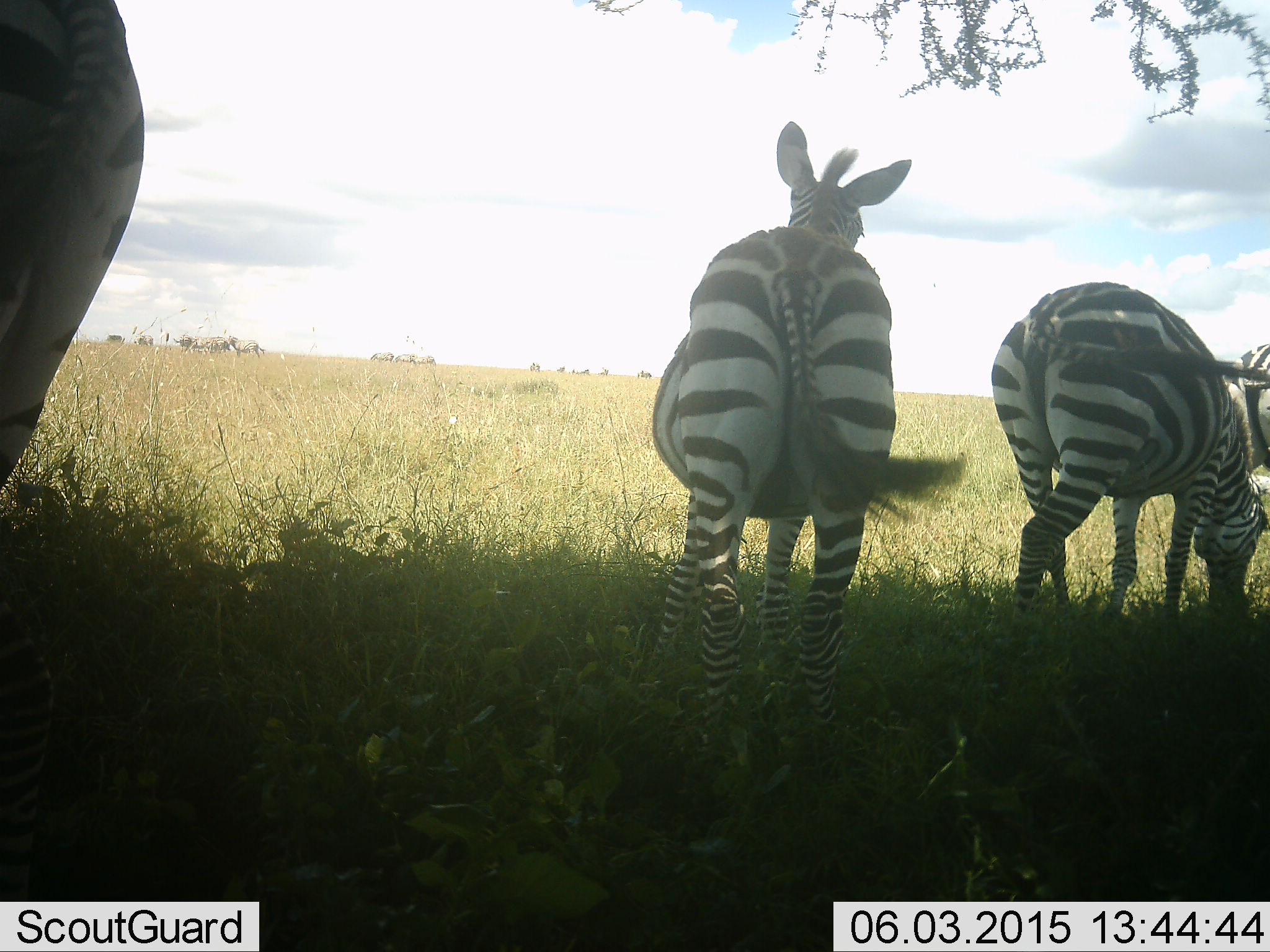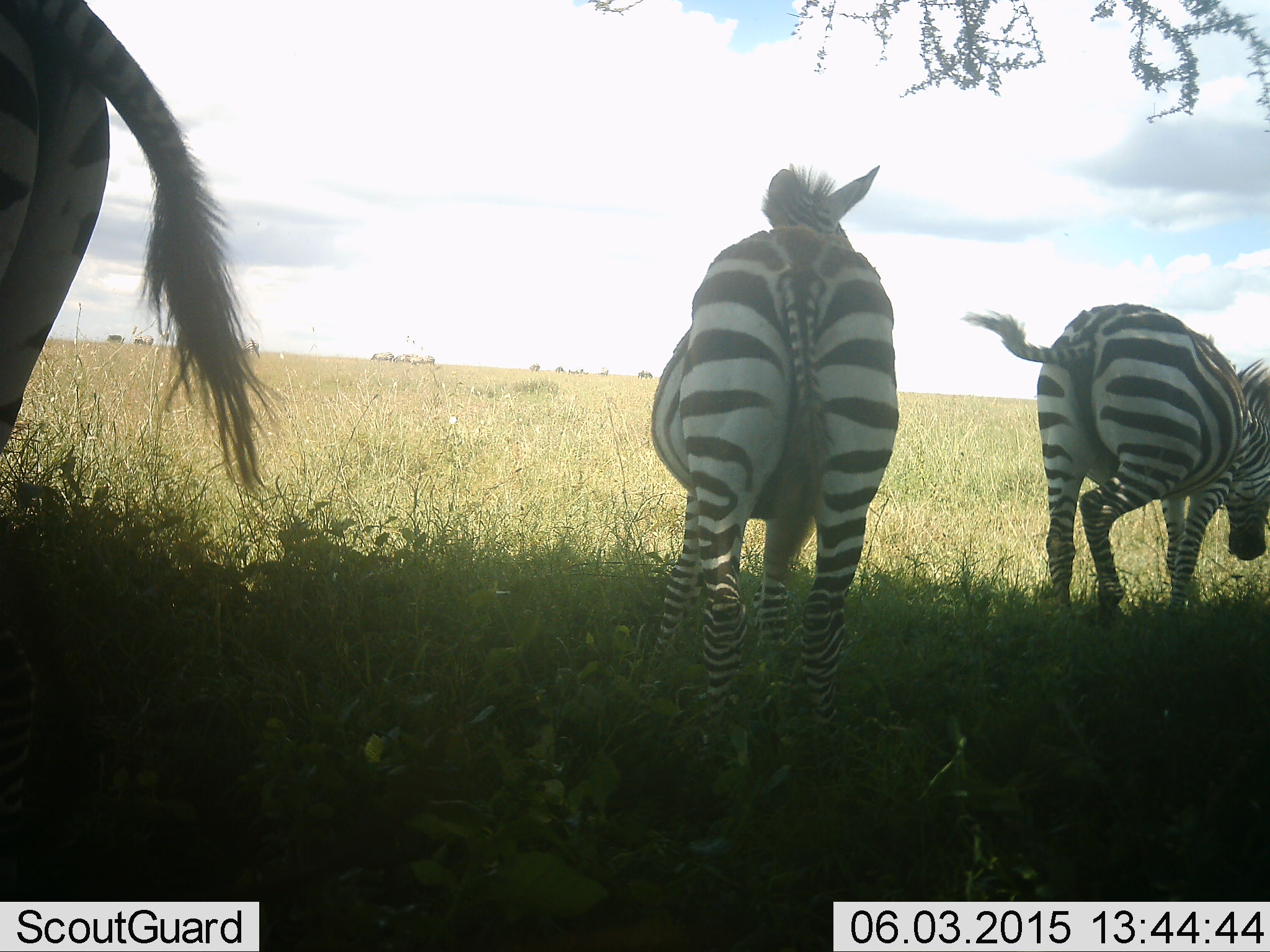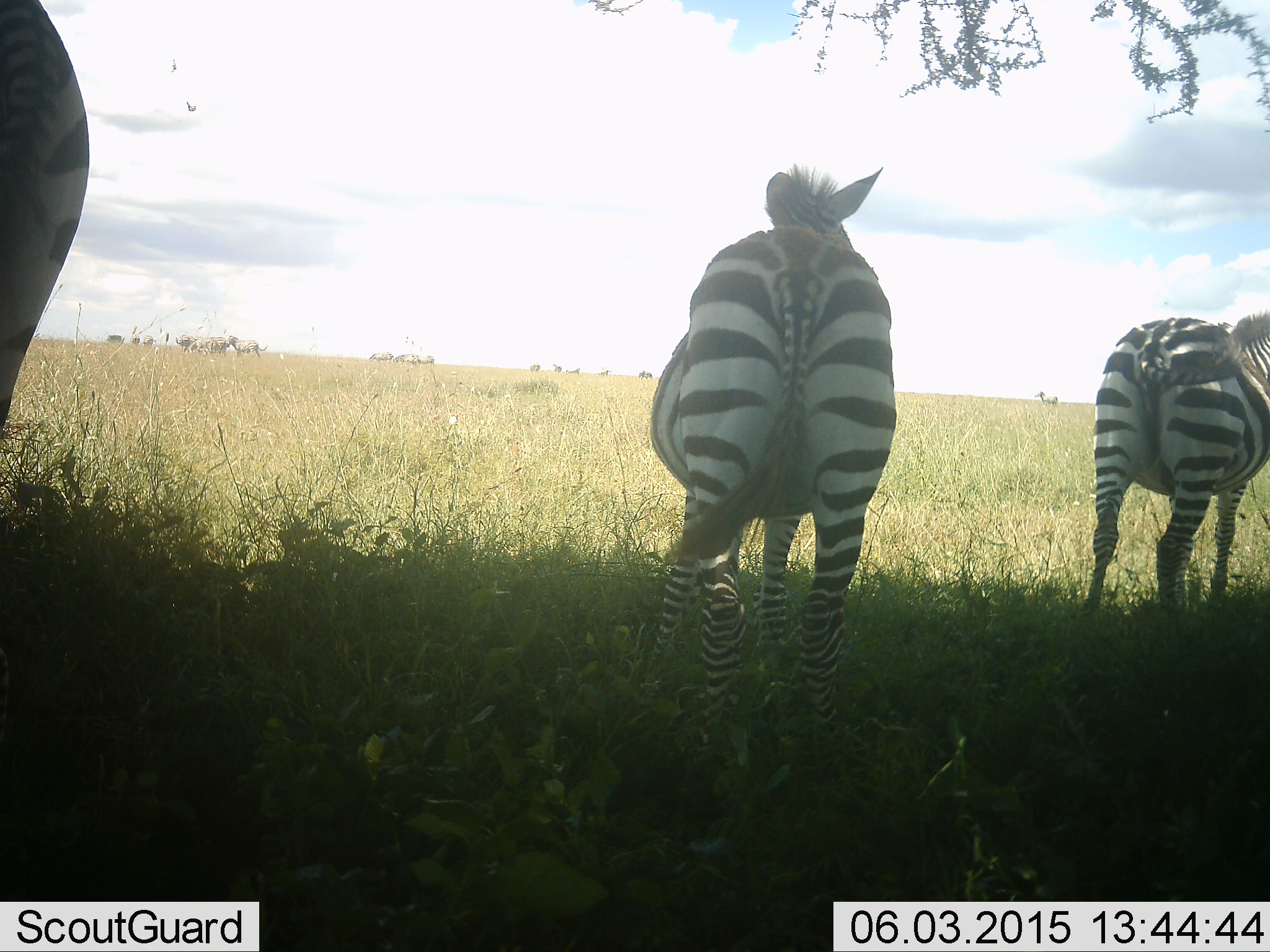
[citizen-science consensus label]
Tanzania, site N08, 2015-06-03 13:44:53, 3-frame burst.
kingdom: Animalia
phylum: Chordata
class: Mammalia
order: Perissodactyla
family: Equidae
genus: Equus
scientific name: Equus quagga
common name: plains zebra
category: zebra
Zebra (plains zebra) (Equus quagga), count 4. Behavior (volunteer vote fractions): standing 100%, resting 0%, moving 60%, interacting 0%. Young present (vote fraction): 0%. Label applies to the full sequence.